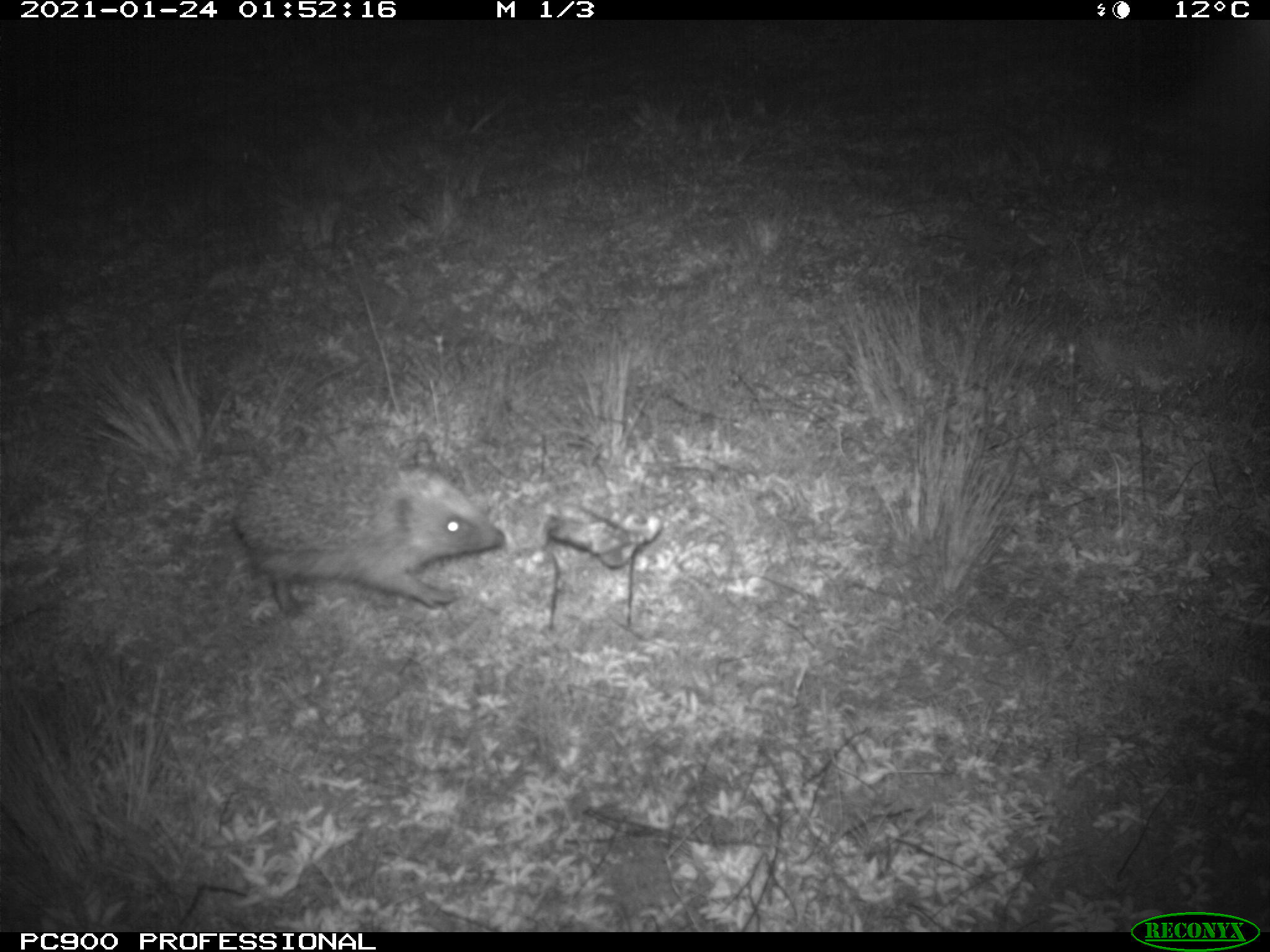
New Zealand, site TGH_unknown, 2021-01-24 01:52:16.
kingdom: Animalia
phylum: Chordata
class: Mammalia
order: Eulipotyphla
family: Erinaceidae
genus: Erinaceus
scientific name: Erinaceus europaeus europaeus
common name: european hedgehog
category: hedgehog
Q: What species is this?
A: Hedgehog (european hedgehog) (Erinaceus europaeus europaeus).